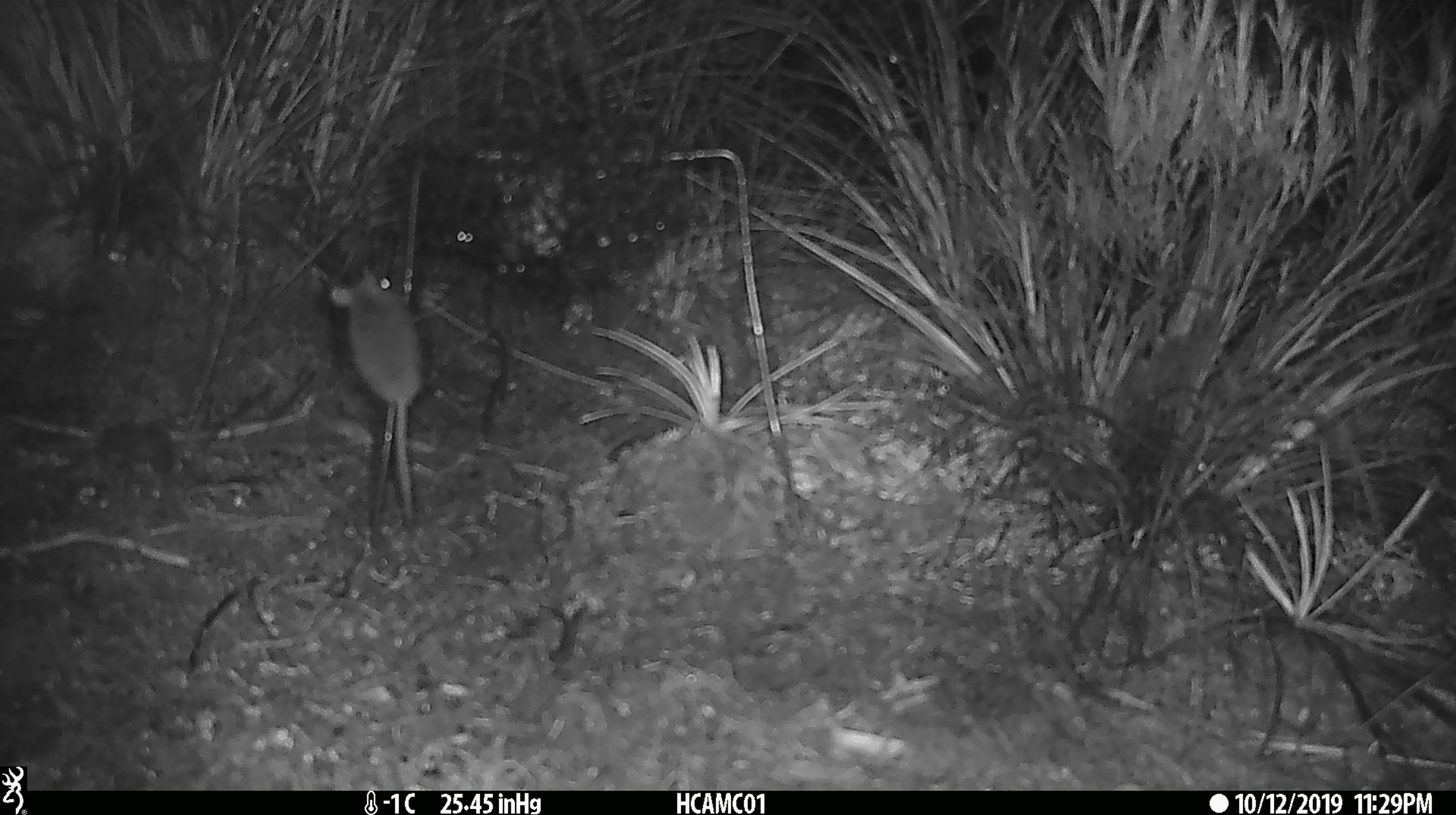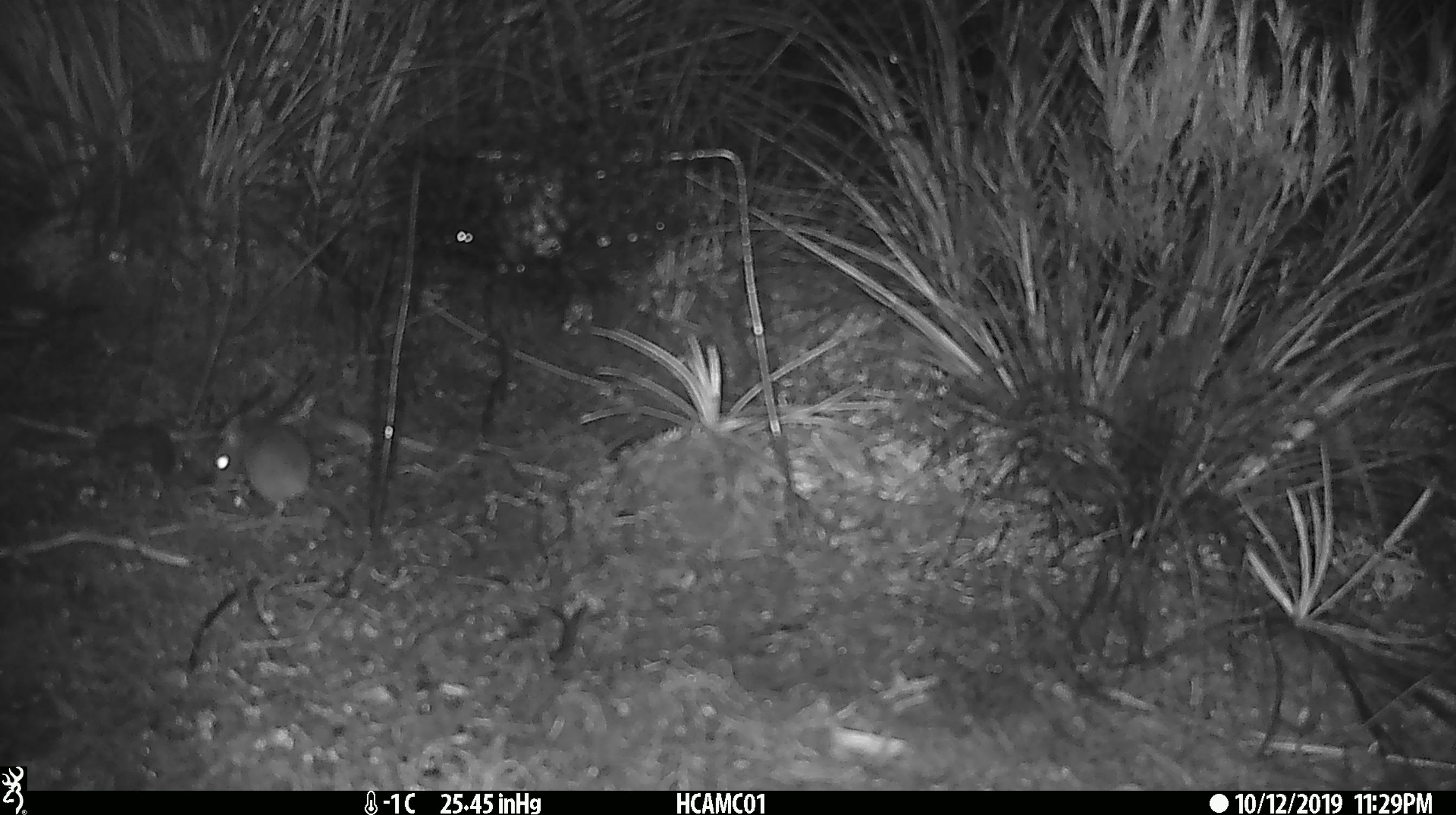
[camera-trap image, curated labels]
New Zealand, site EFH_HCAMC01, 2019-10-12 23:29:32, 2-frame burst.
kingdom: Animalia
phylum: Chordata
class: Mammalia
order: Rodentia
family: Muridae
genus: Mus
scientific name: Mus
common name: mouse